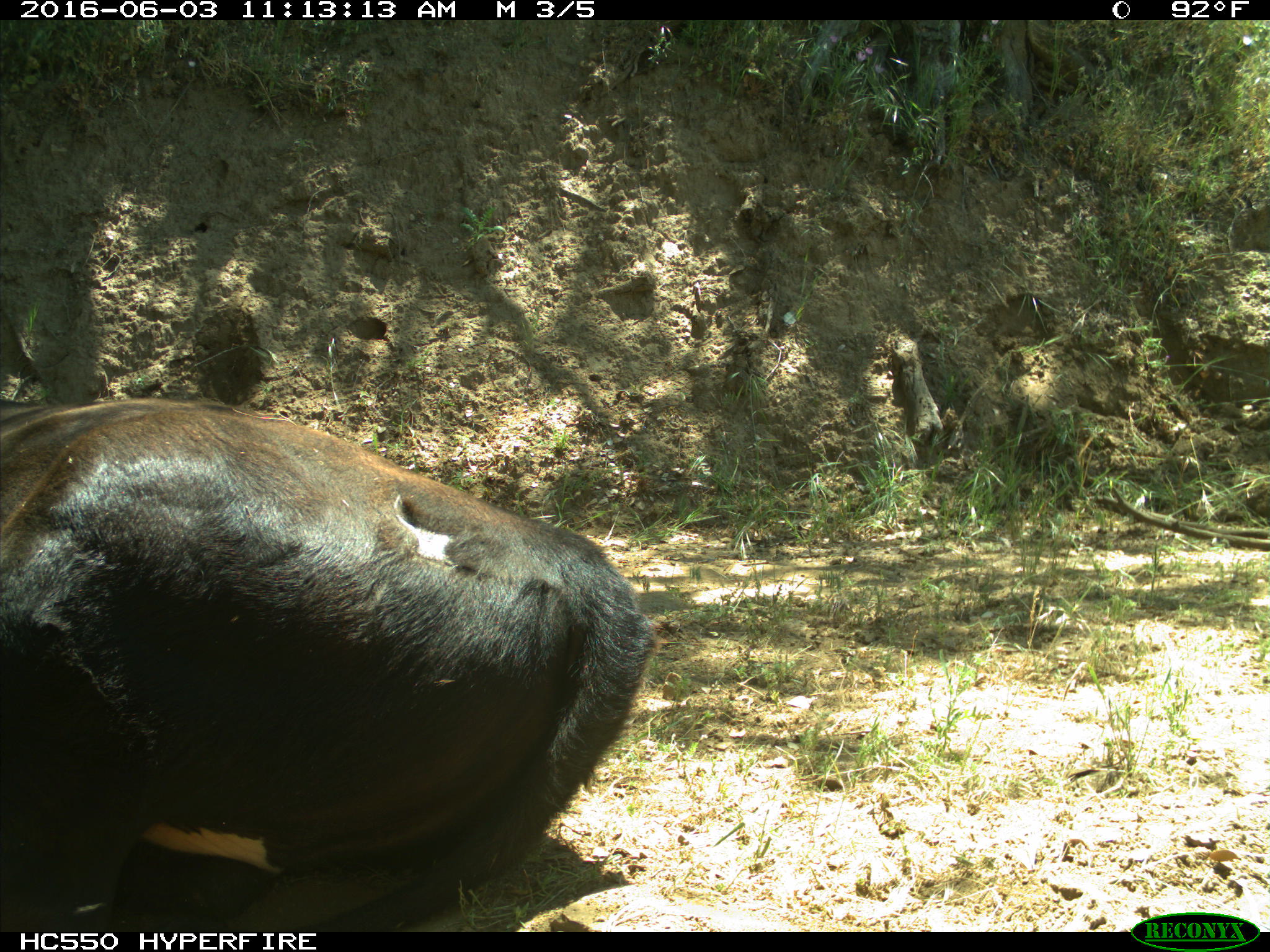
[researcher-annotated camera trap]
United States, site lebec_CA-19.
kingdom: Animalia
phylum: Chordata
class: Mammalia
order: Artiodactyla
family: Bovidae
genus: Bos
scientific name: Bos taurus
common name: domestic cow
Bos taurus (domestic cow).